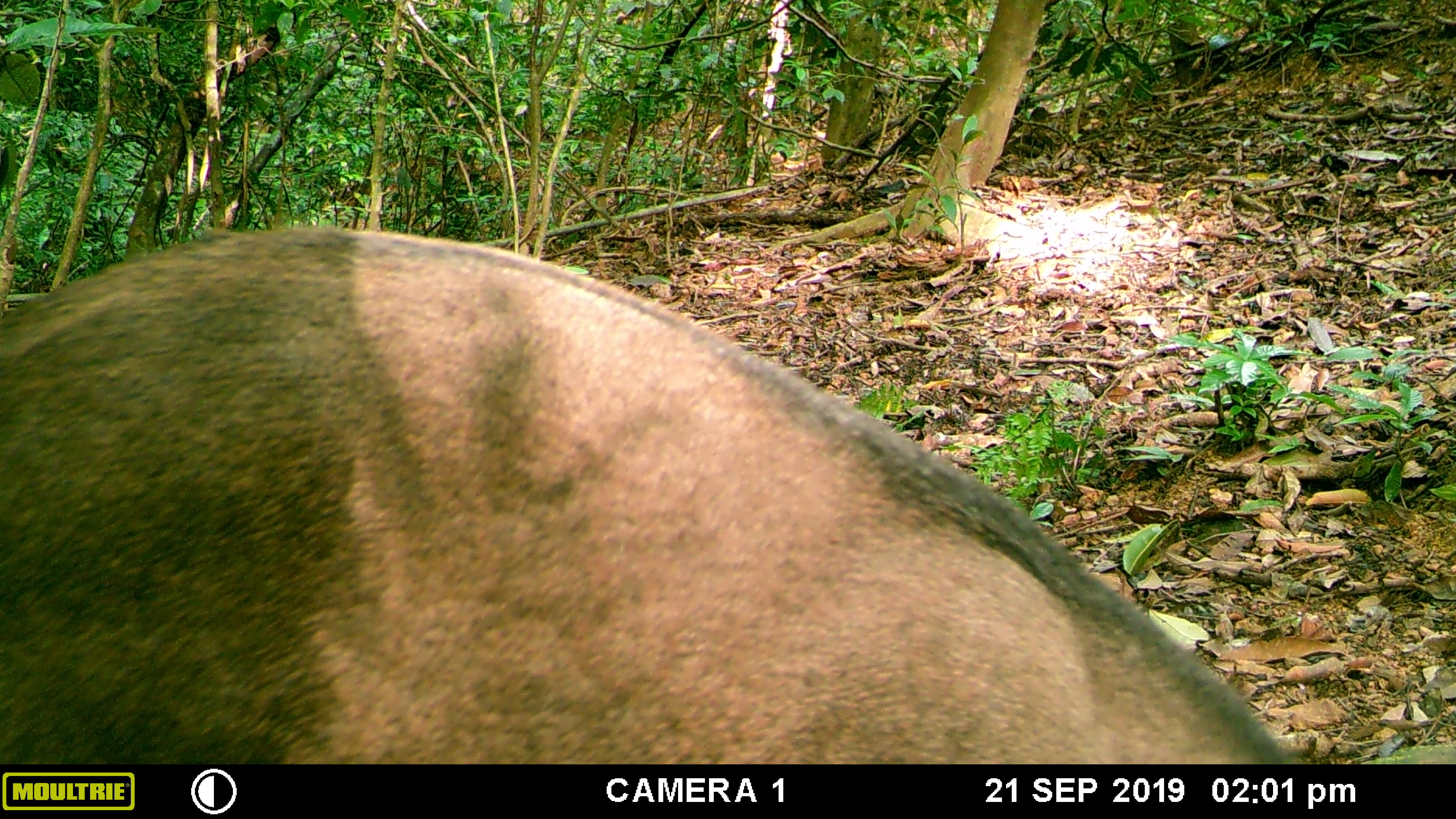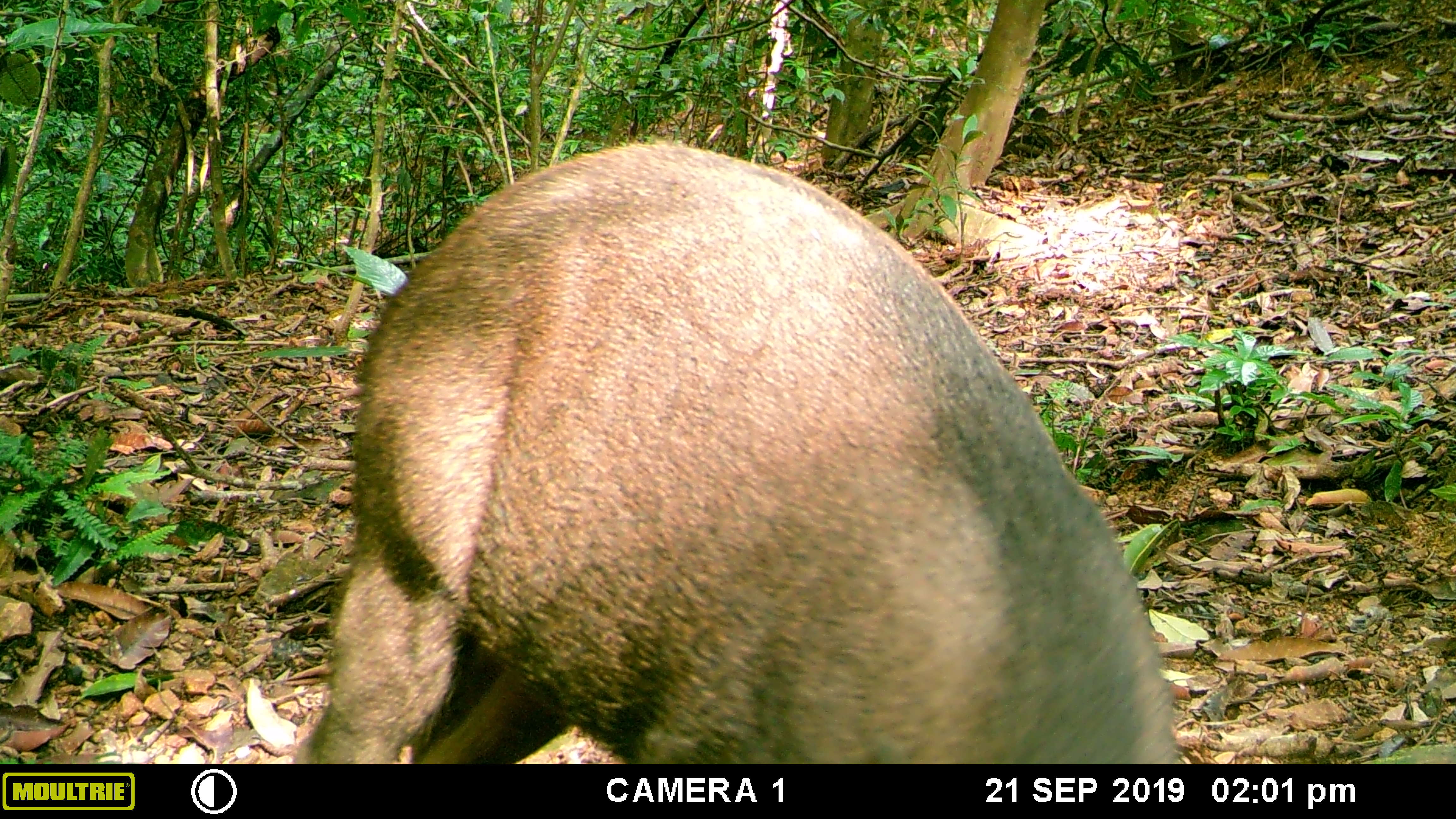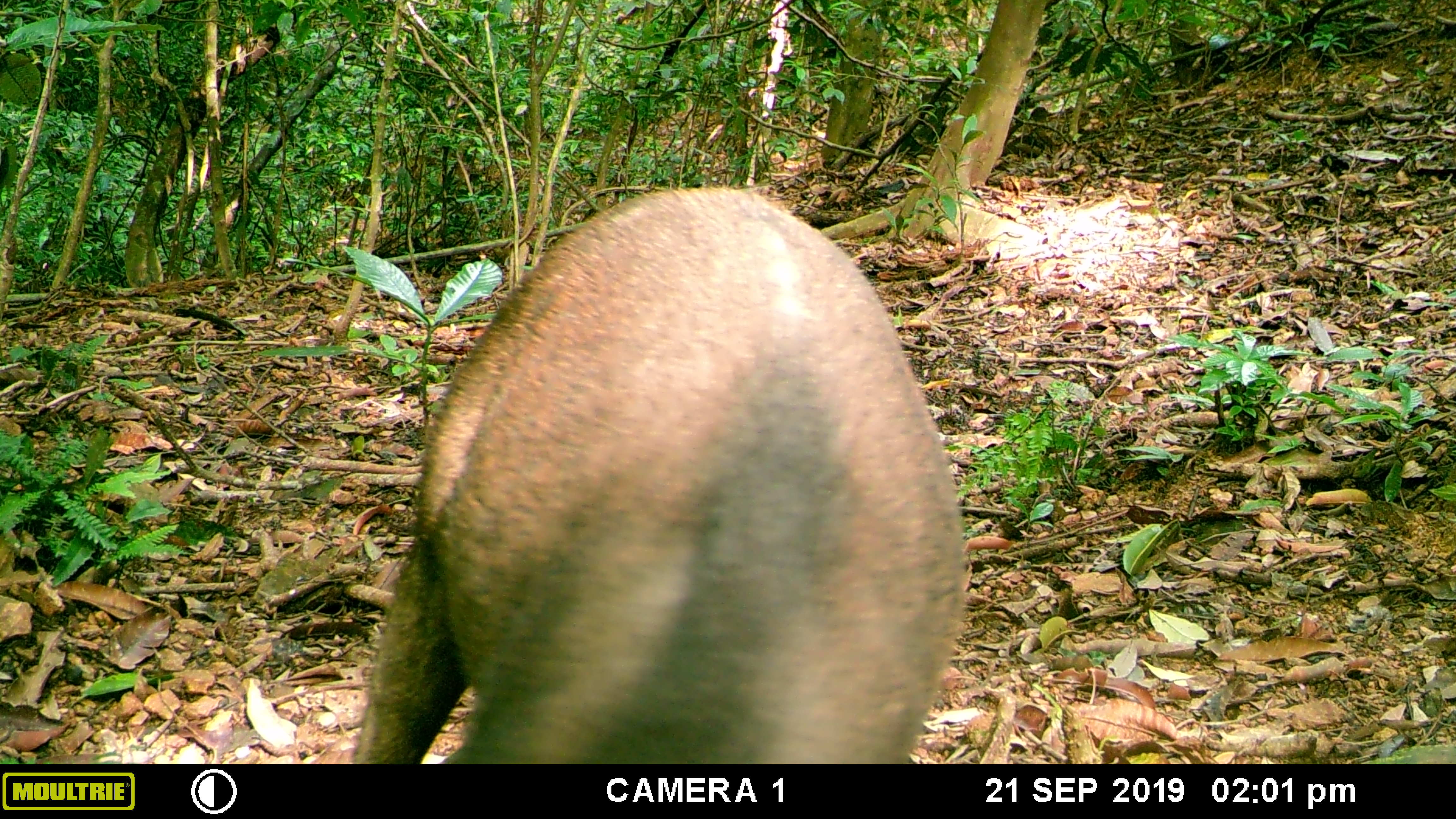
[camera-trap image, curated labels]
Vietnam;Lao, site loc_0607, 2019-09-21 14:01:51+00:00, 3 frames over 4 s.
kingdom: Animalia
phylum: Chordata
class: Mammalia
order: Artiodactyla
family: Suidae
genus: Sus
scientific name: Sus scrofa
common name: eurasian wild pig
Eurasian wild pig (Sus scrofa). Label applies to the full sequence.